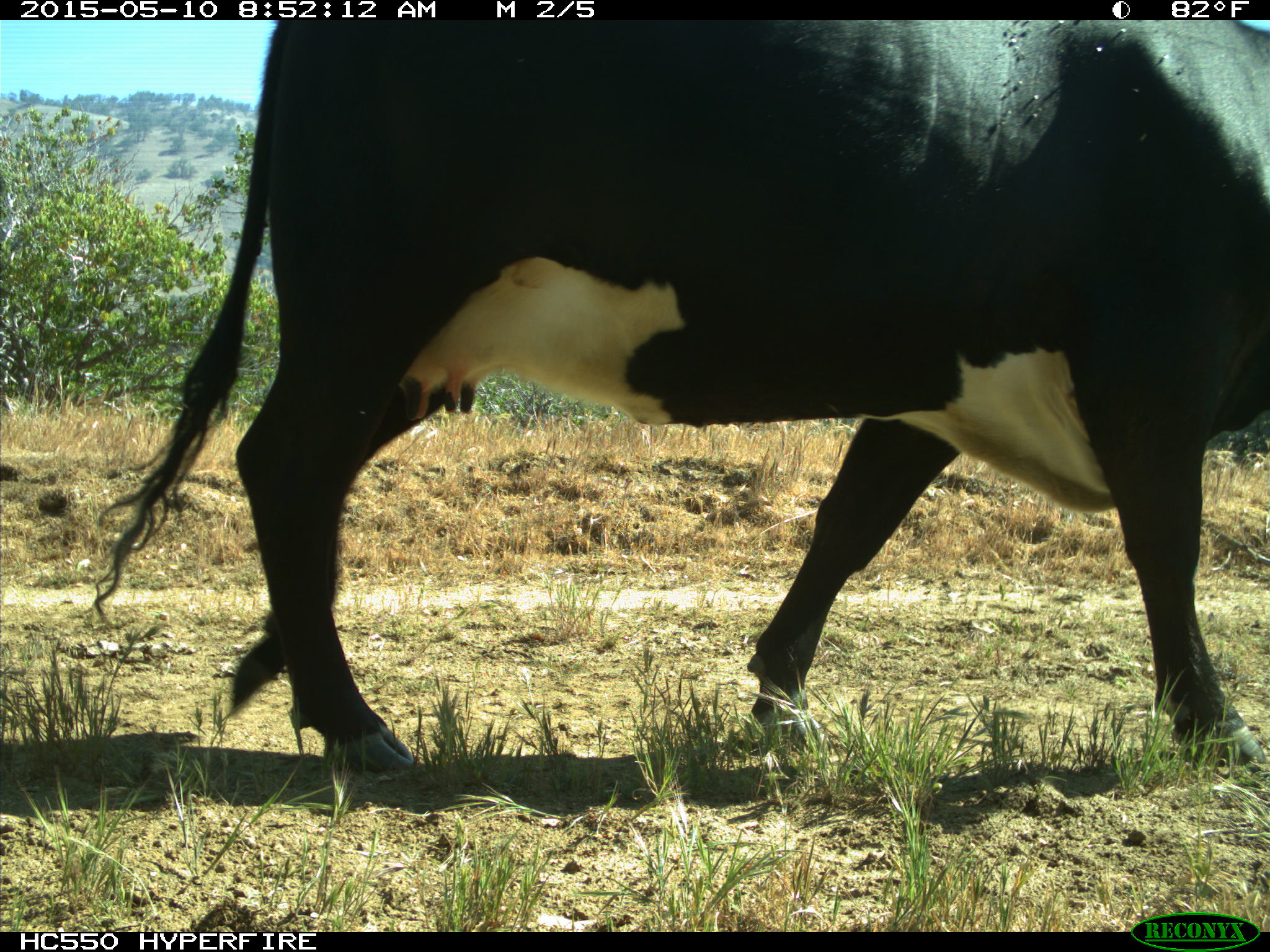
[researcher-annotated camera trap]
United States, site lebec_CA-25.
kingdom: Animalia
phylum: Chordata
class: Mammalia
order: Artiodactyla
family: Bovidae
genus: Bos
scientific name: Bos taurus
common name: domestic cow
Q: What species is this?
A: Bos taurus (domestic cow).